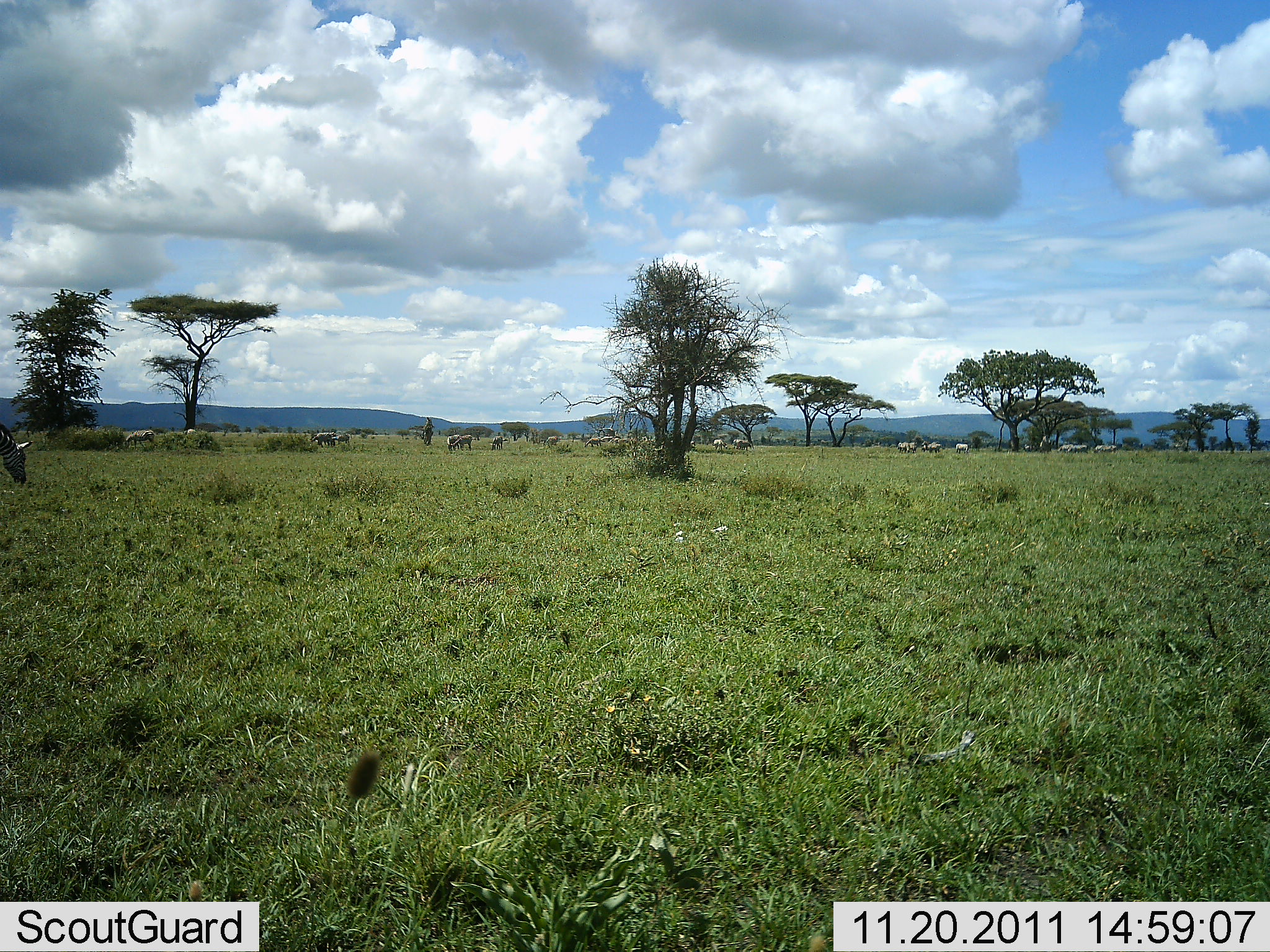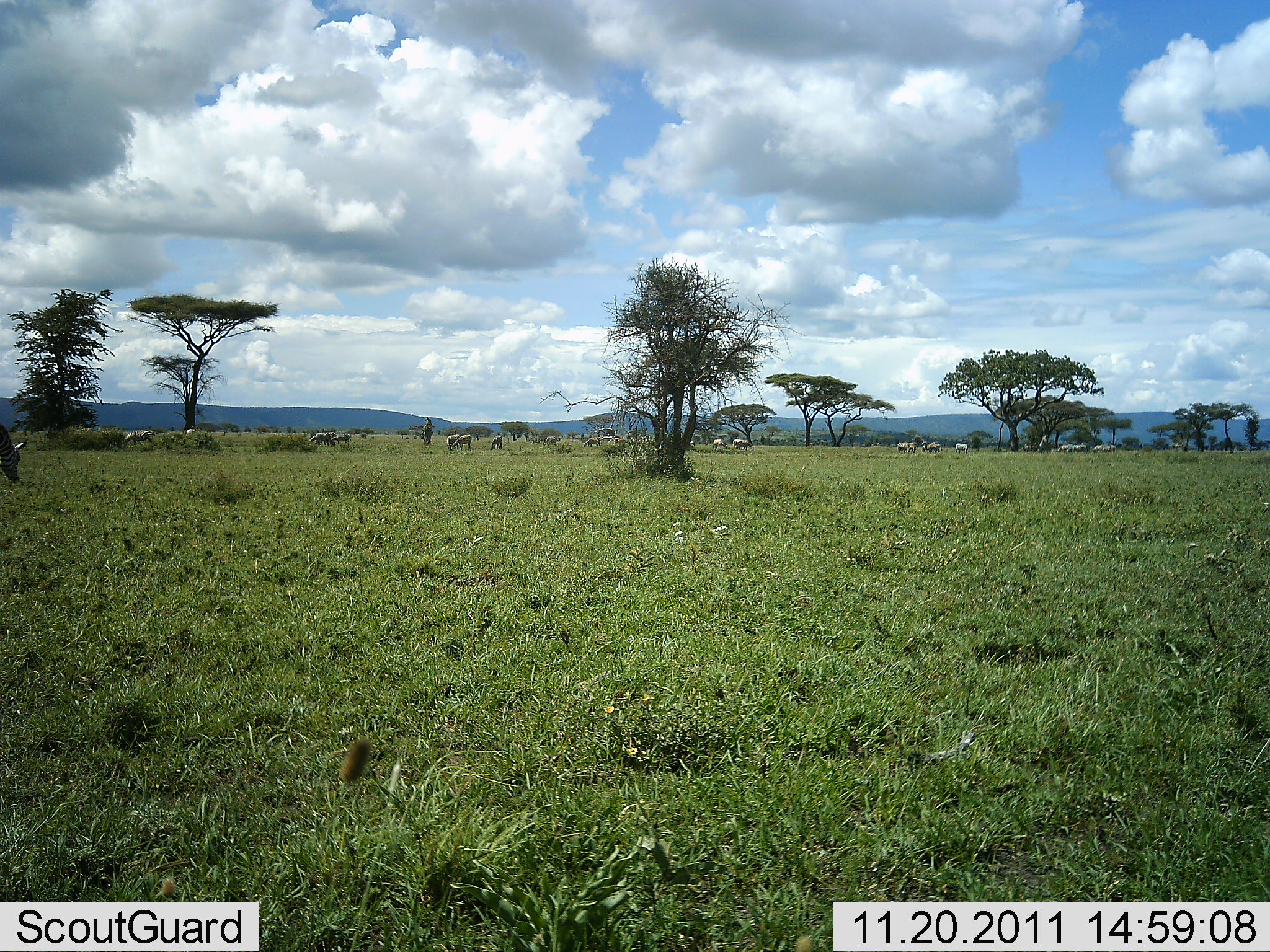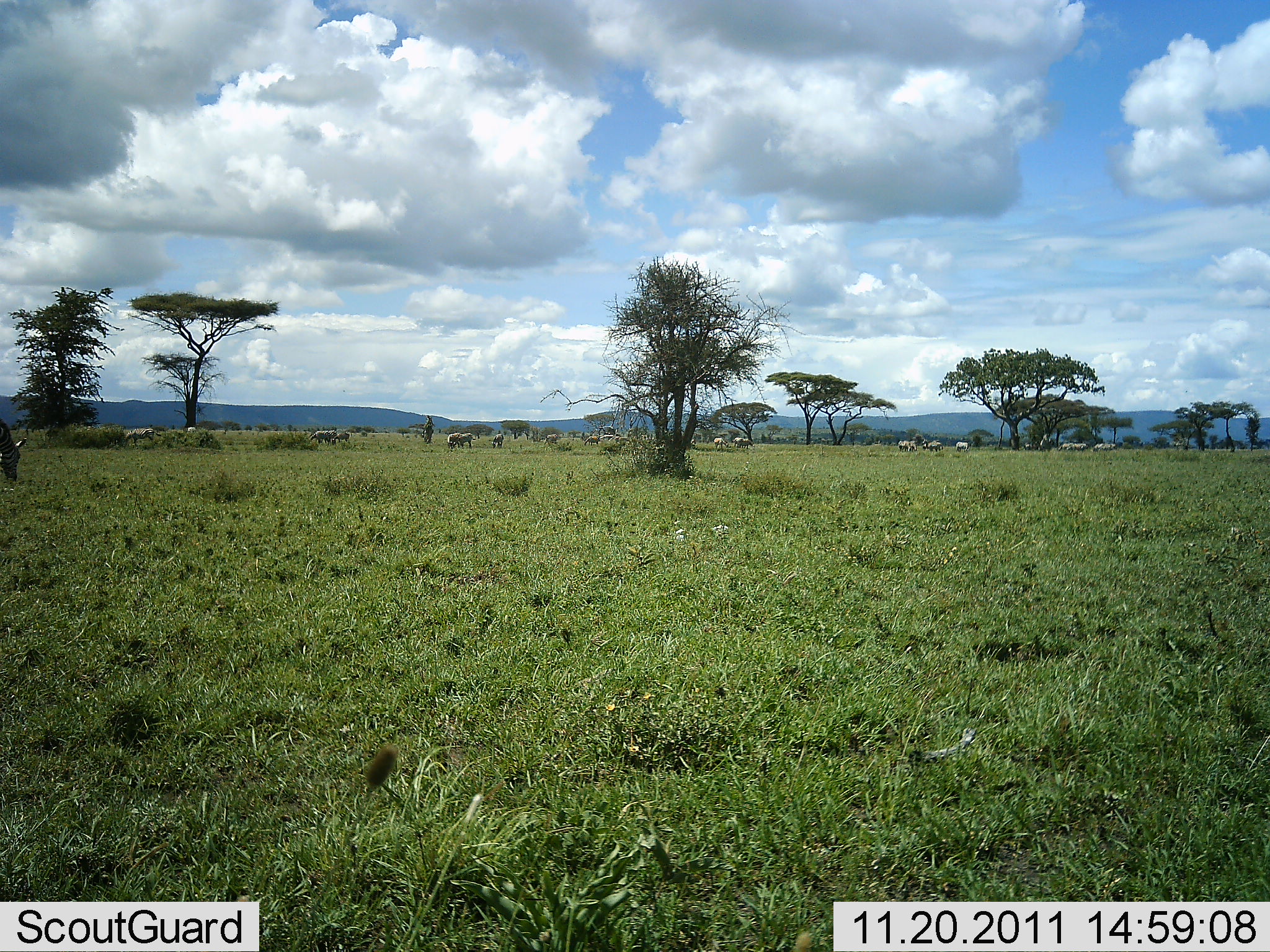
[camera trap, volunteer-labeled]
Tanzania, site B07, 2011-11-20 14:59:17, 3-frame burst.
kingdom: Animalia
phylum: Chordata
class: Mammalia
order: Perissodactyla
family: Equidae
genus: Equus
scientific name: Equus quagga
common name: plains zebra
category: zebra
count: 1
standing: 27%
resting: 0%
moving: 0%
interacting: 0%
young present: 0%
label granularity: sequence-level